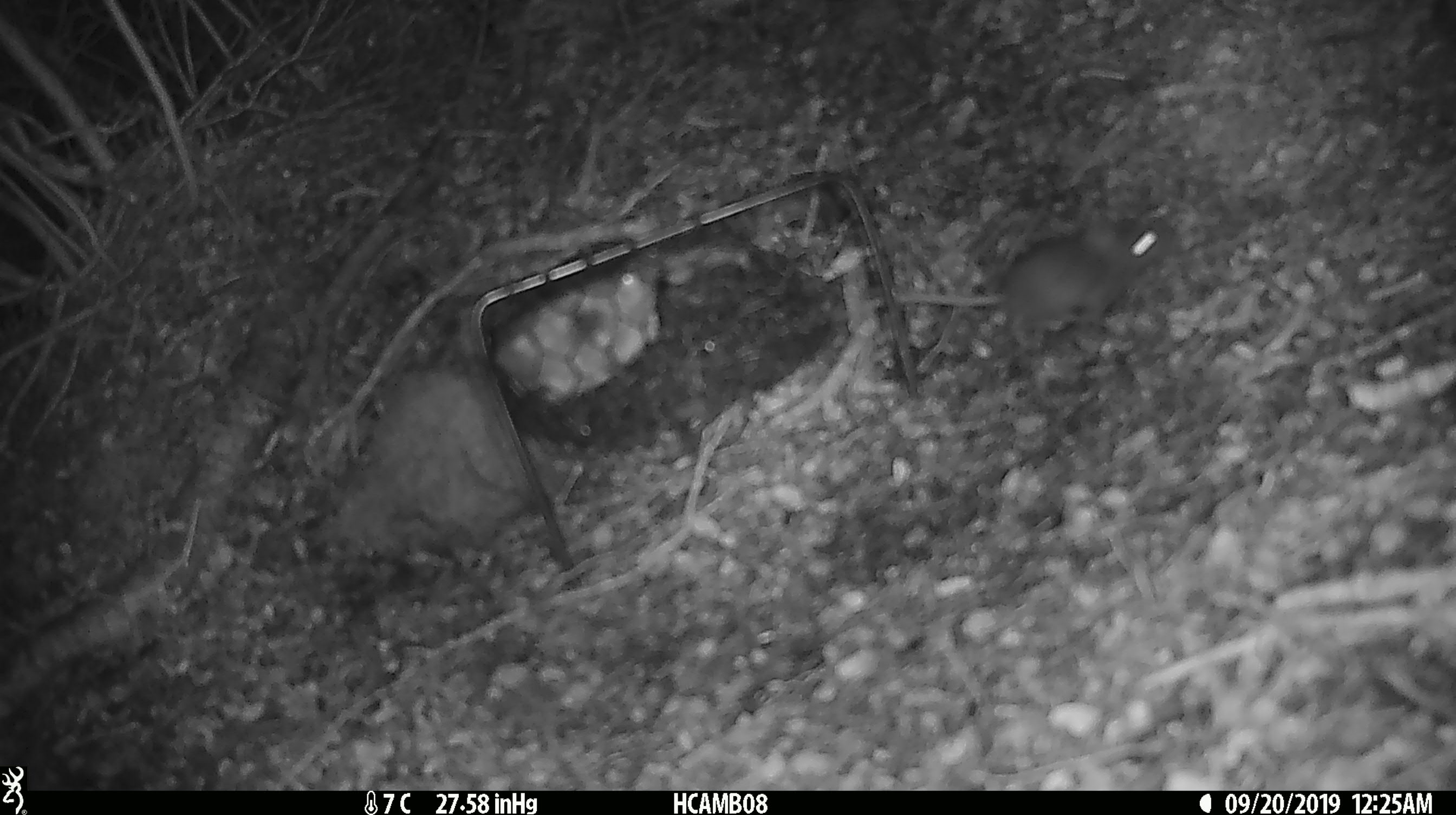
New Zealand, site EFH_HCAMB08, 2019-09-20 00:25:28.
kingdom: Animalia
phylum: Chordata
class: Mammalia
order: Rodentia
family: Muridae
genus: Mus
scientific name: Mus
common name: mouse